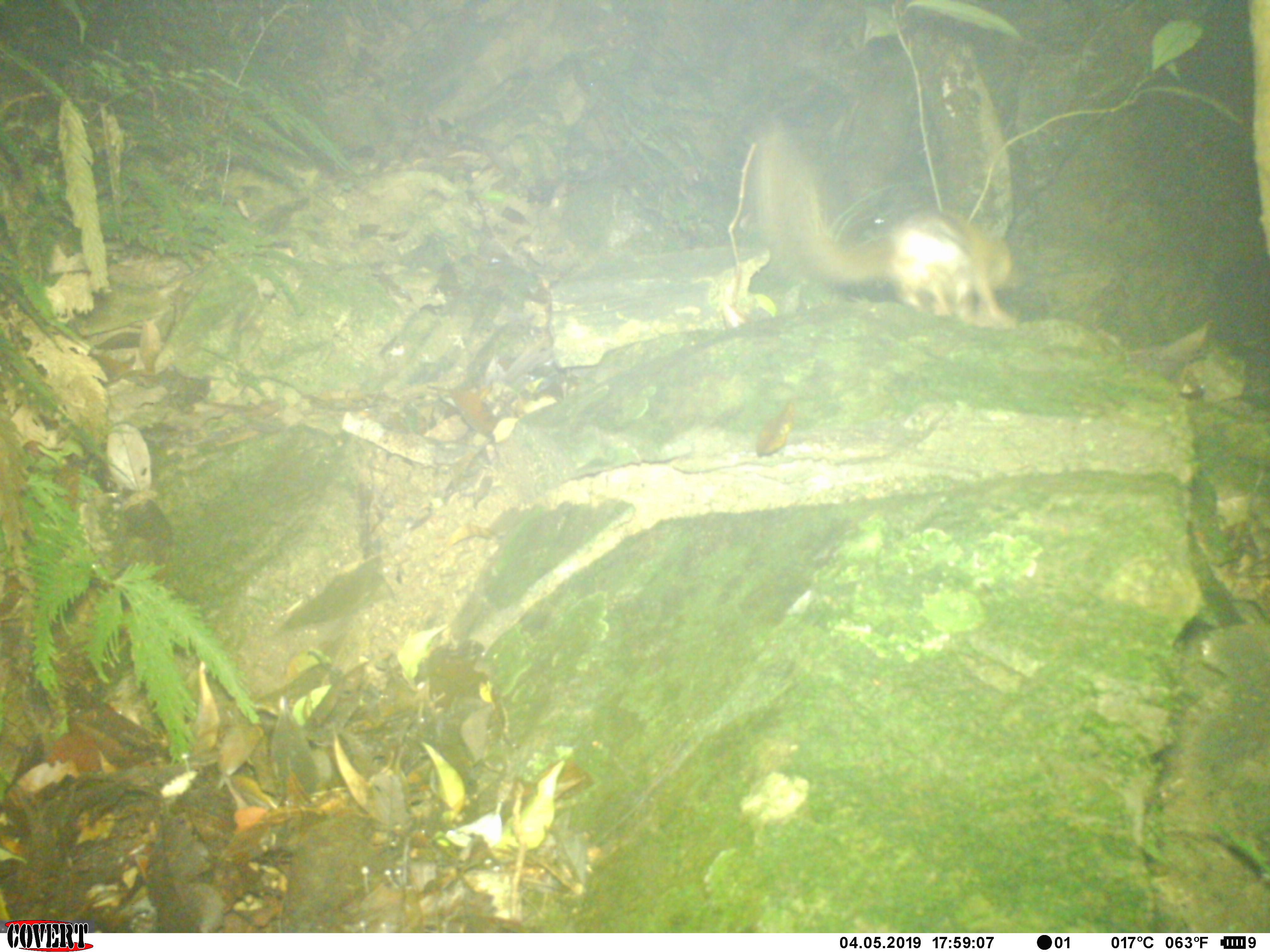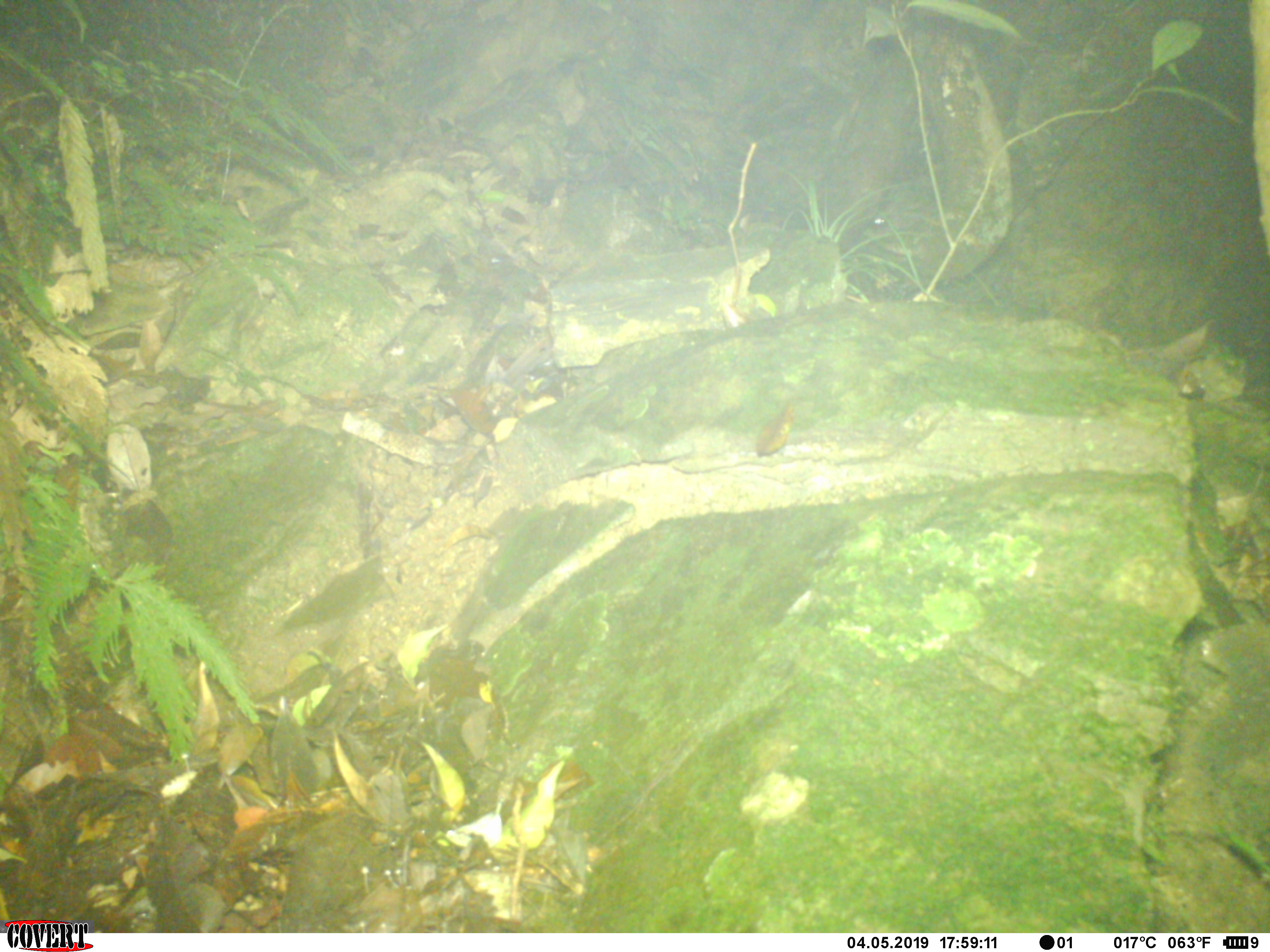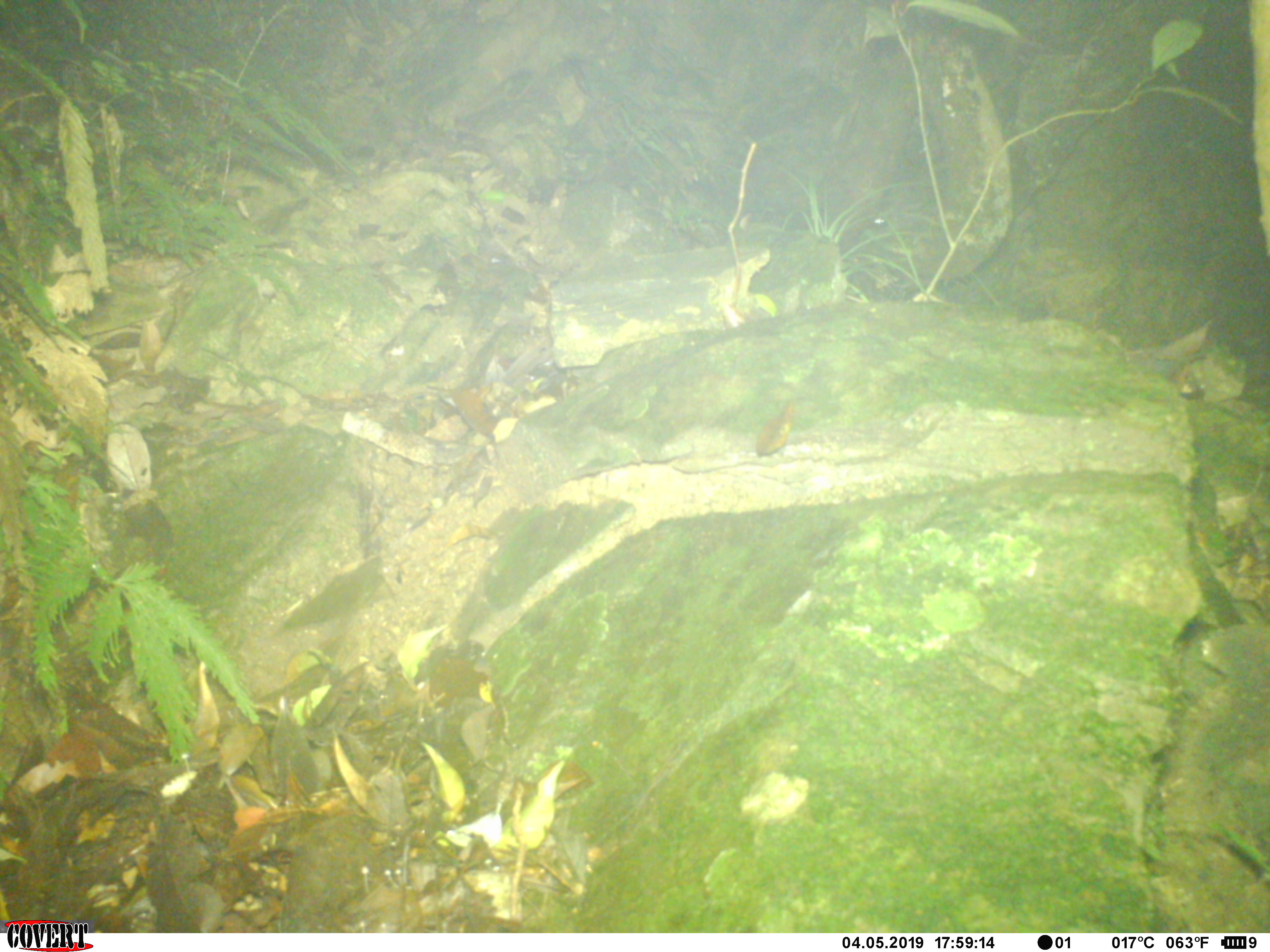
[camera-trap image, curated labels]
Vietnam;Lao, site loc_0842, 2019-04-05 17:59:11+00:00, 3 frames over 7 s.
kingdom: Animalia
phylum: Chordata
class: Mammalia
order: Rodentia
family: Sciuridae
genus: Sciurus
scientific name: Sciurus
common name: squirrel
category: unidentified squirrel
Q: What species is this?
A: Unidentified squirrel (squirrel) (Sciurus).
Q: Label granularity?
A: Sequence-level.